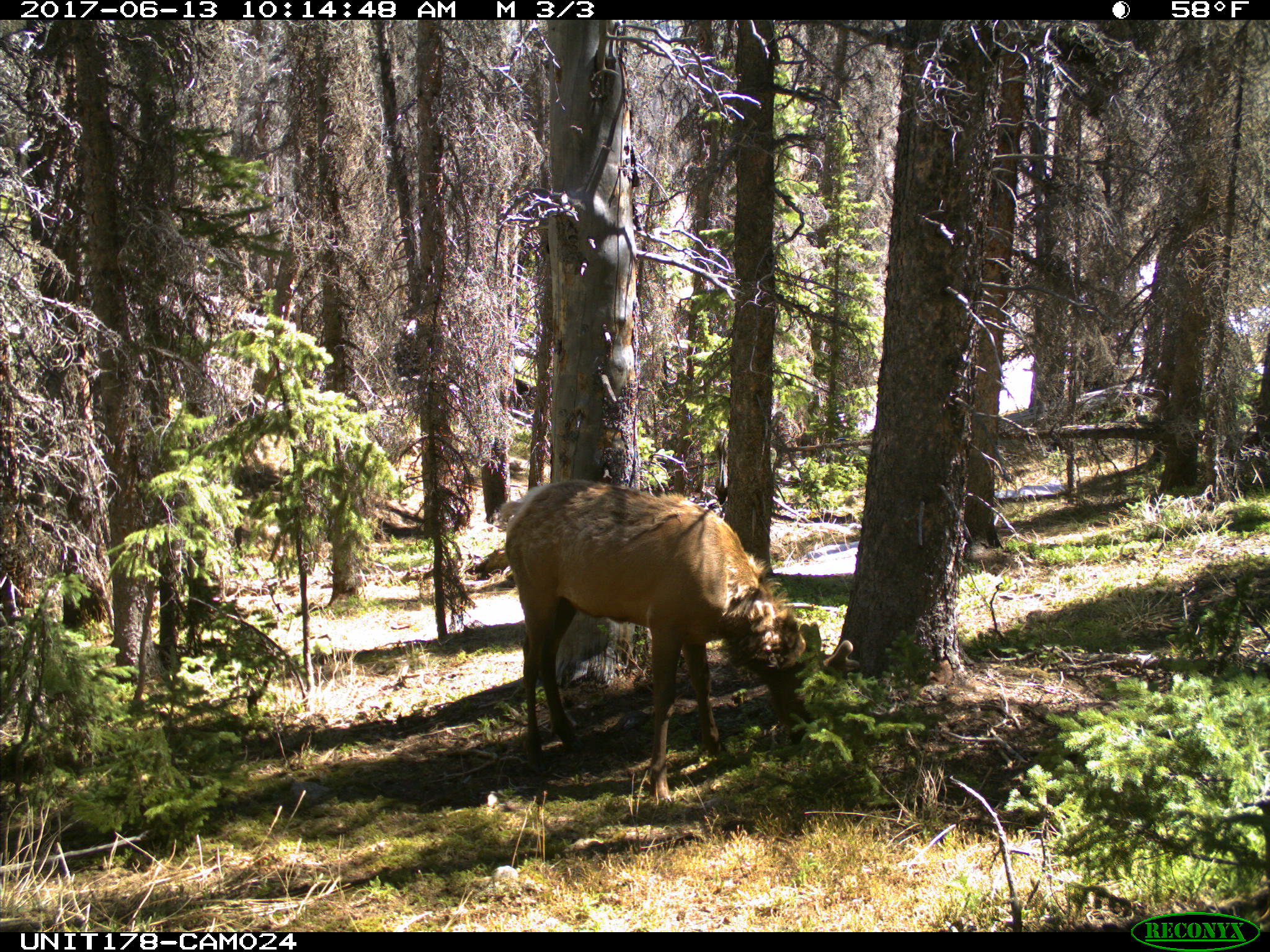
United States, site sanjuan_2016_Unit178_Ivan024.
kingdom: Animalia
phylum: Chordata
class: Mammalia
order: Artiodactyla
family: Cervidae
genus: Cervus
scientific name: Cervus elaphus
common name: red deer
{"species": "Cervus elaphus (red deer)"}